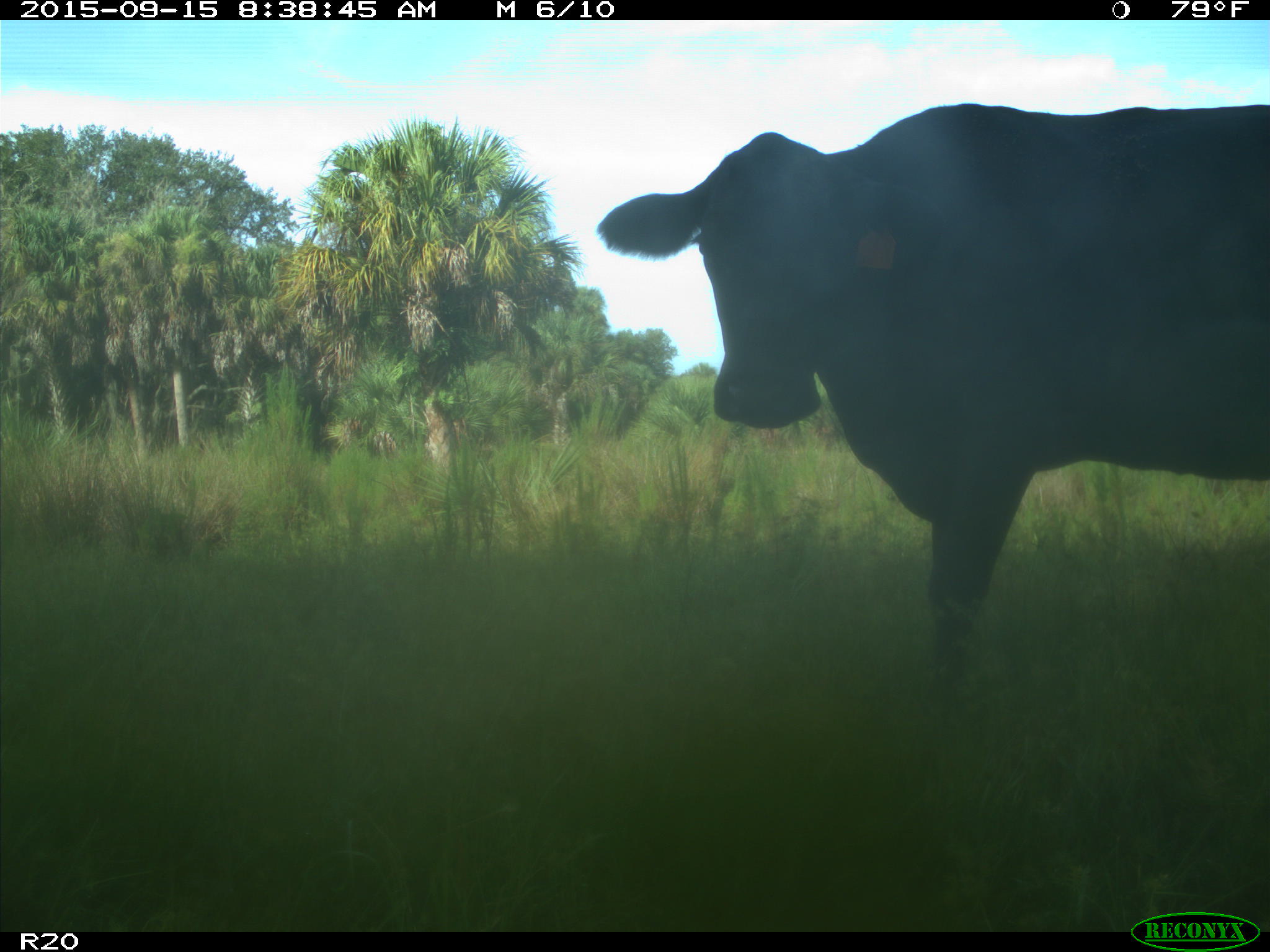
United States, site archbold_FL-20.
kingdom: Animalia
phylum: Chordata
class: Mammalia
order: Artiodactyla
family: Bovidae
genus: Bos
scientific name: Bos taurus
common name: domestic cow